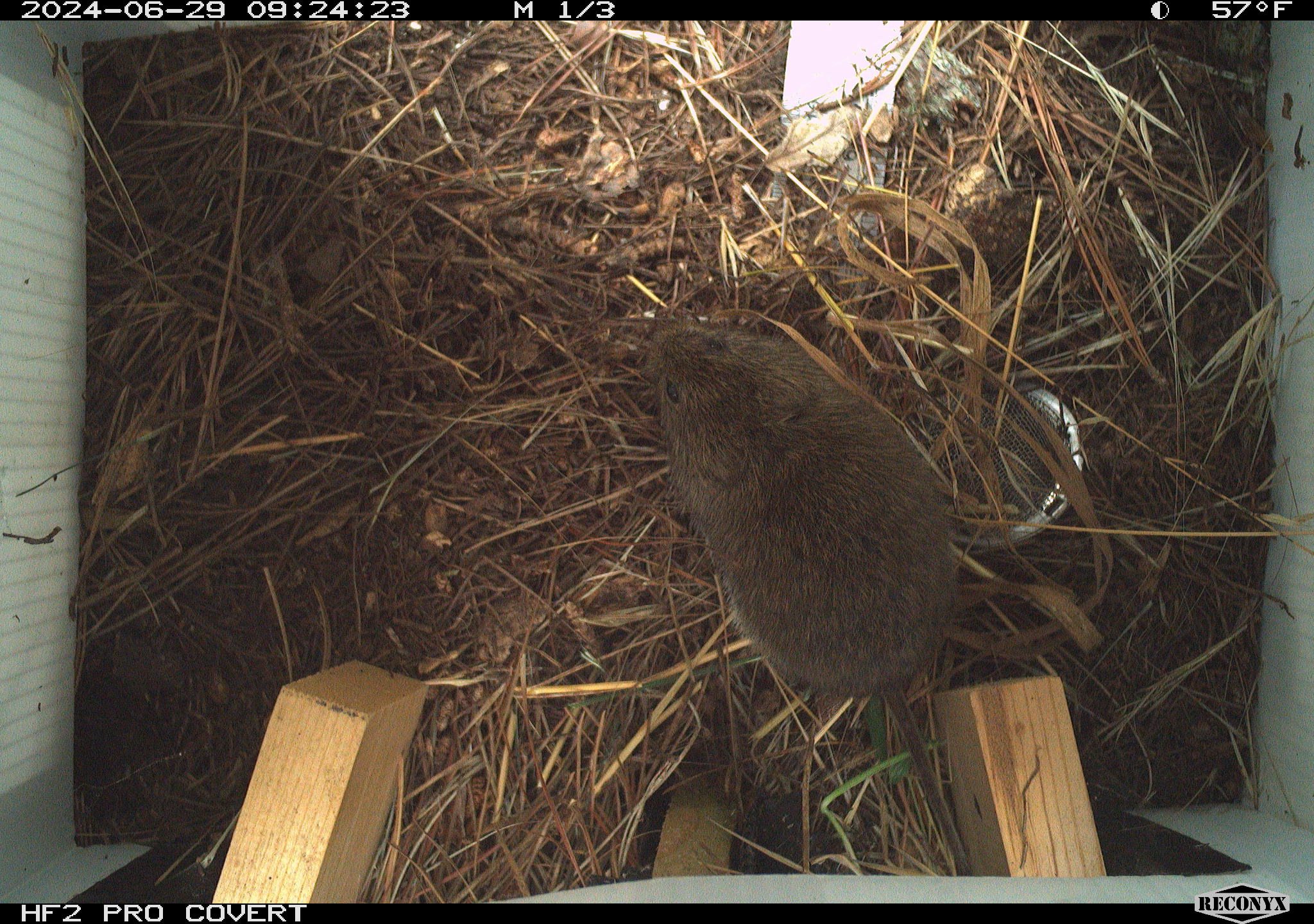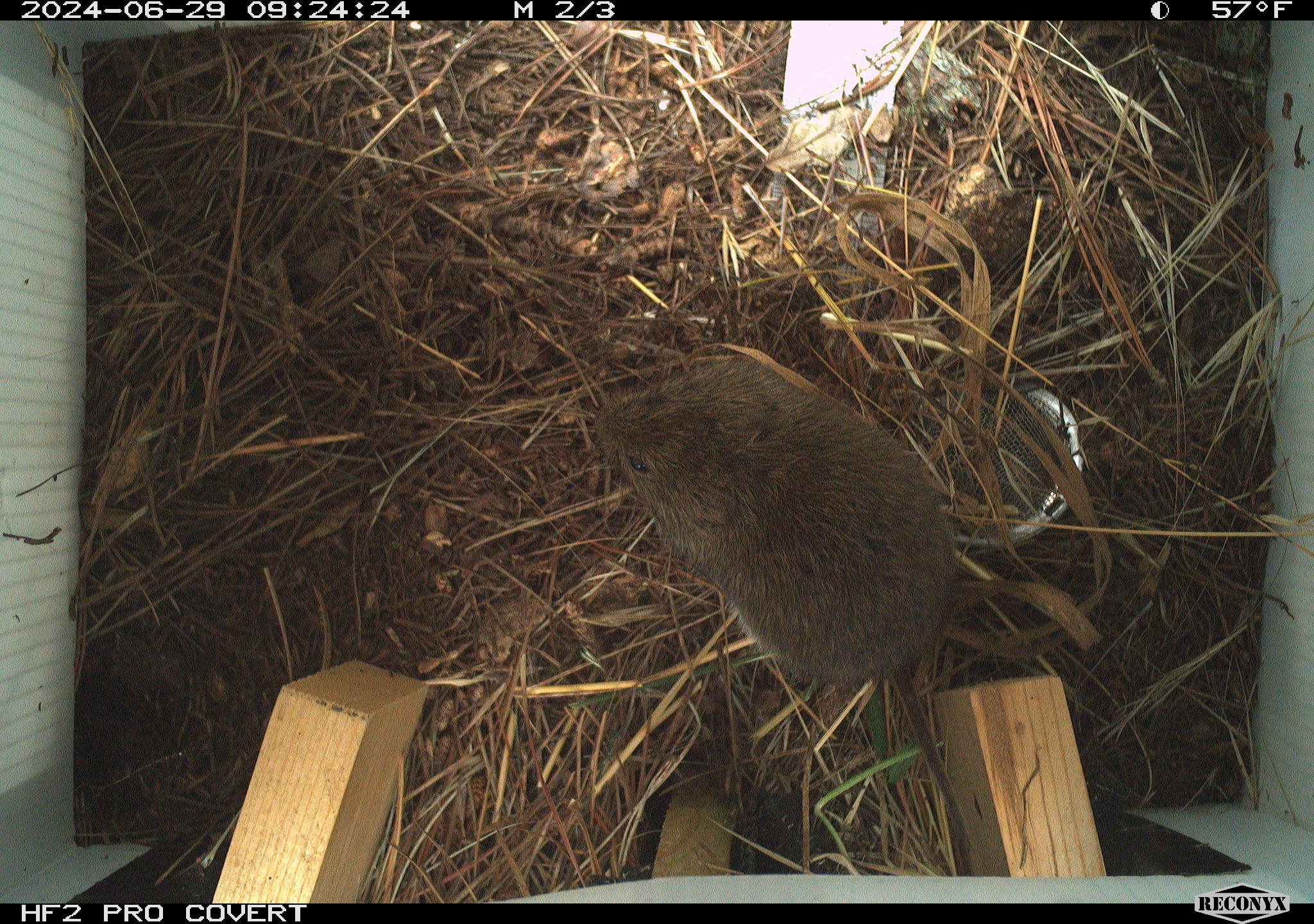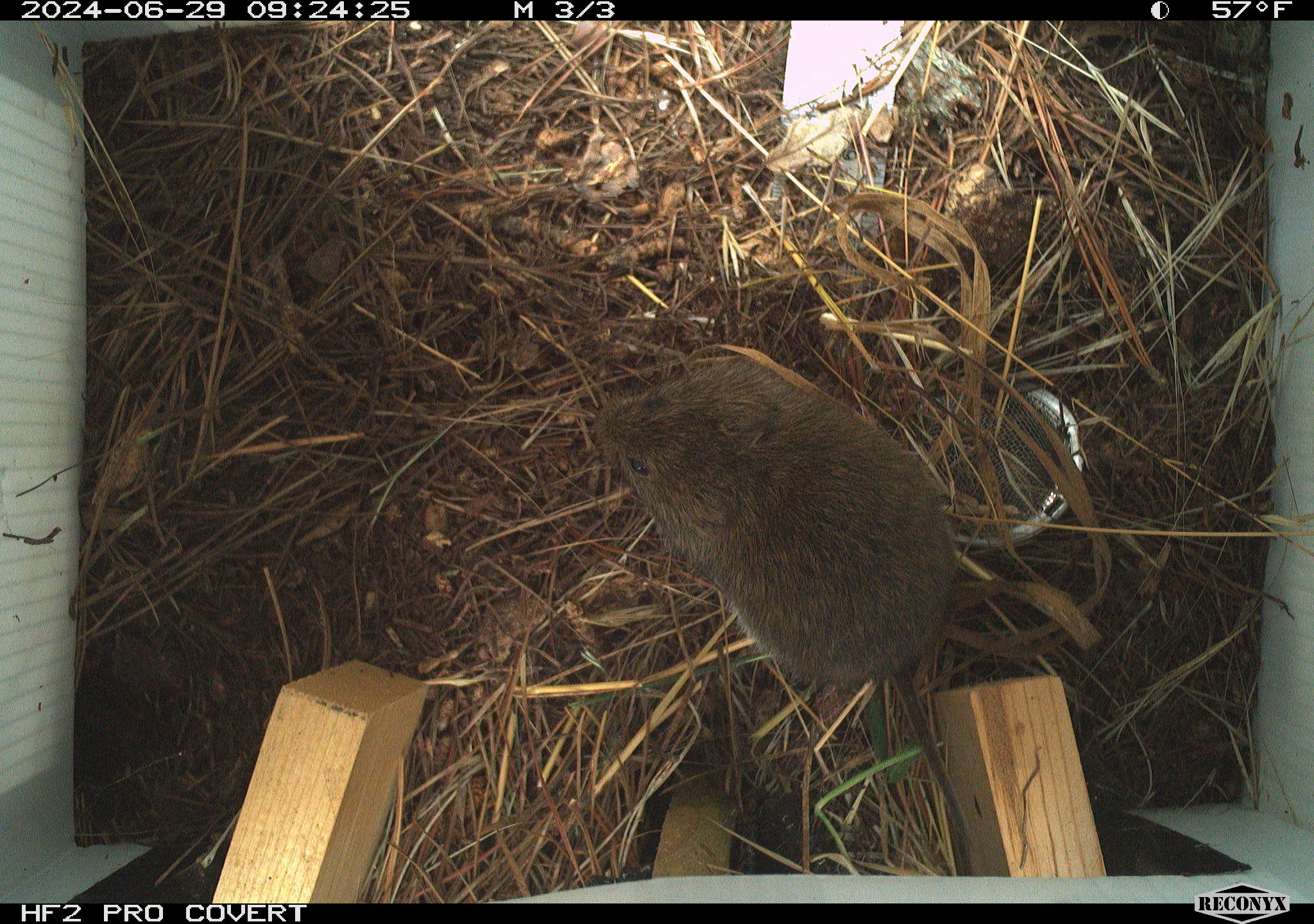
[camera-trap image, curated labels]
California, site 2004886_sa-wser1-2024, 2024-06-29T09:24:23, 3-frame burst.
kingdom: Animalia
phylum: Chordata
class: Mammalia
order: Rodentia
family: Cricetidae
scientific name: Arvicolinae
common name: voles, lemmings, and muskrats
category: arvicolinae subfamily